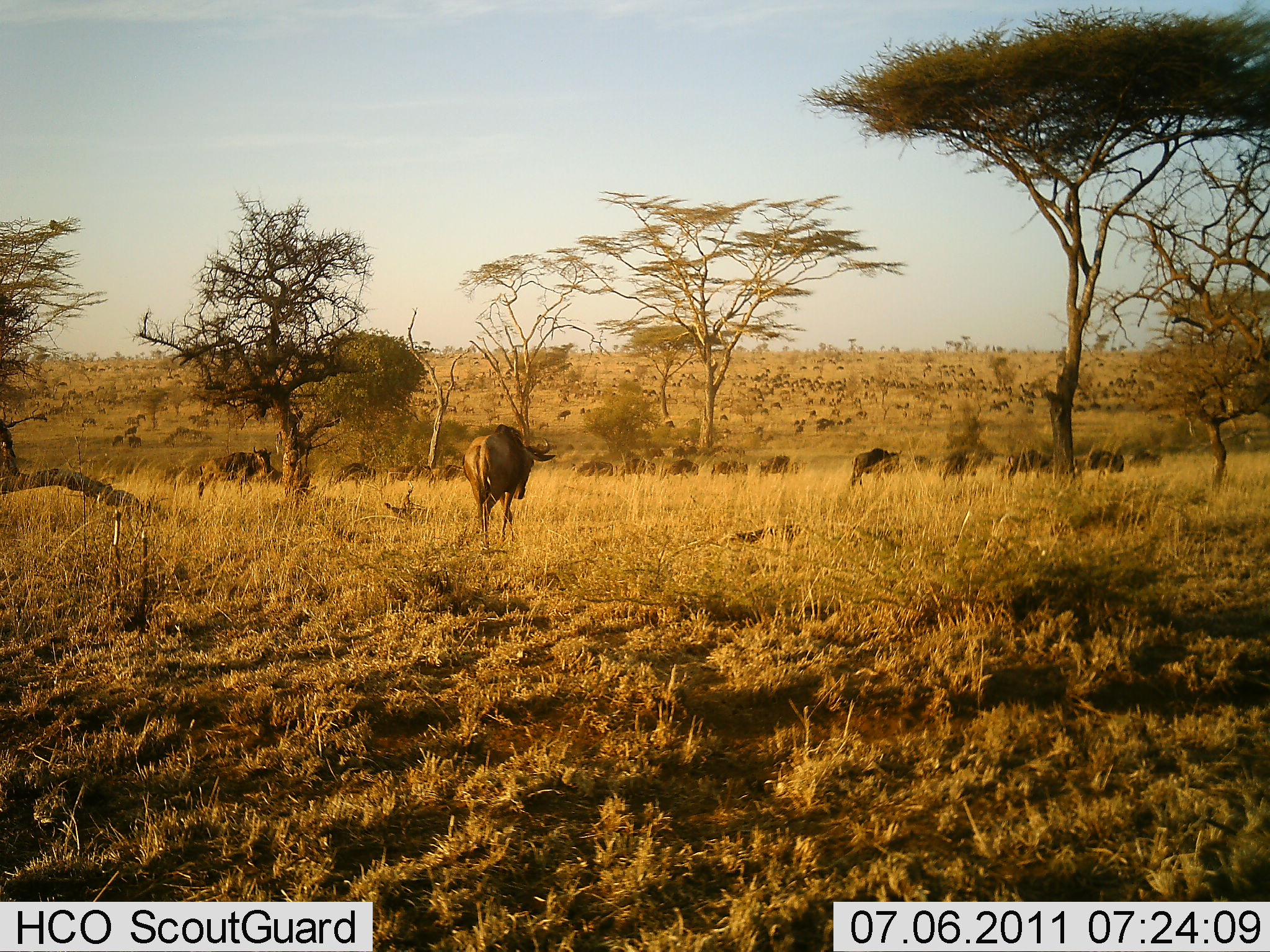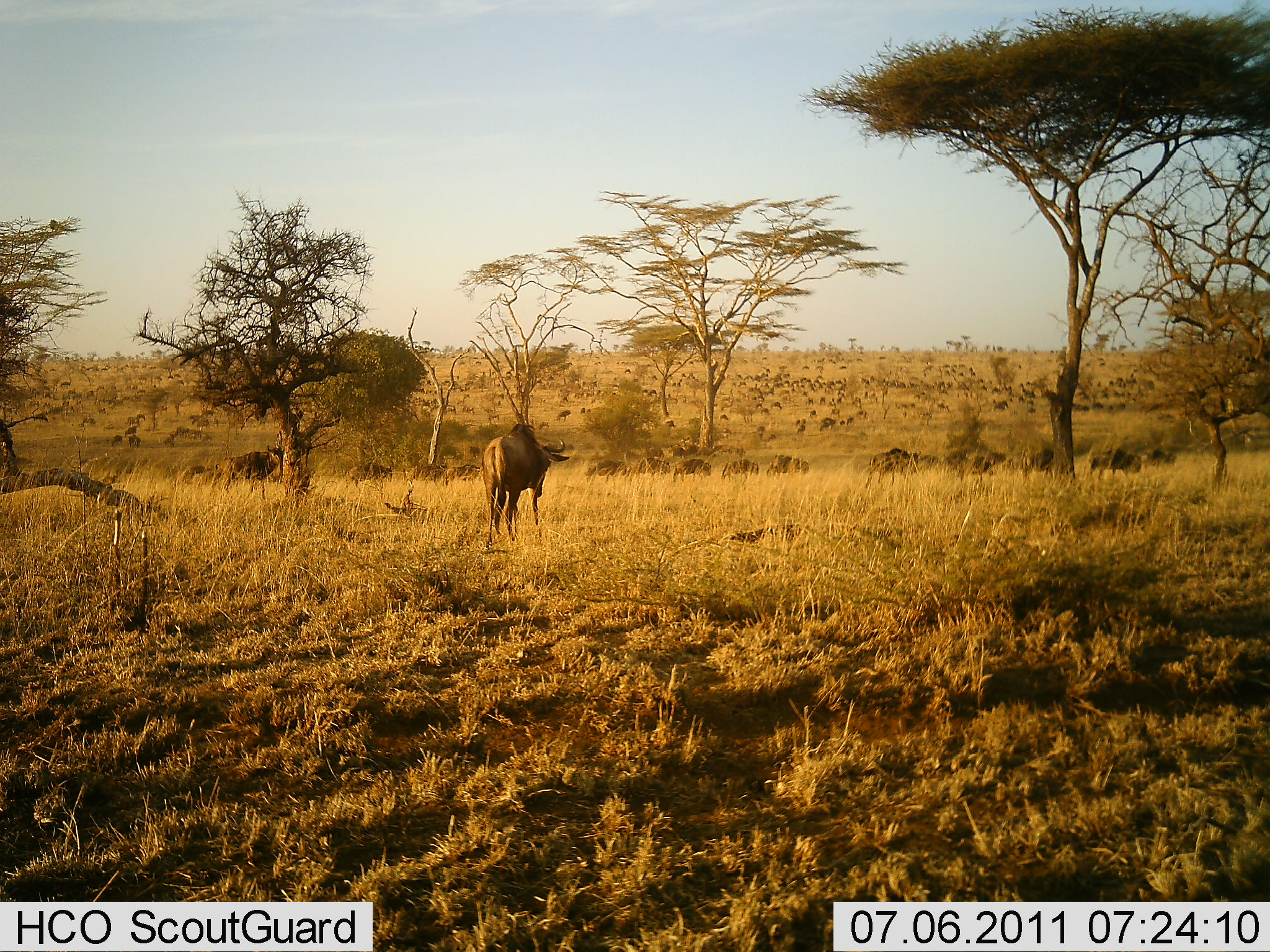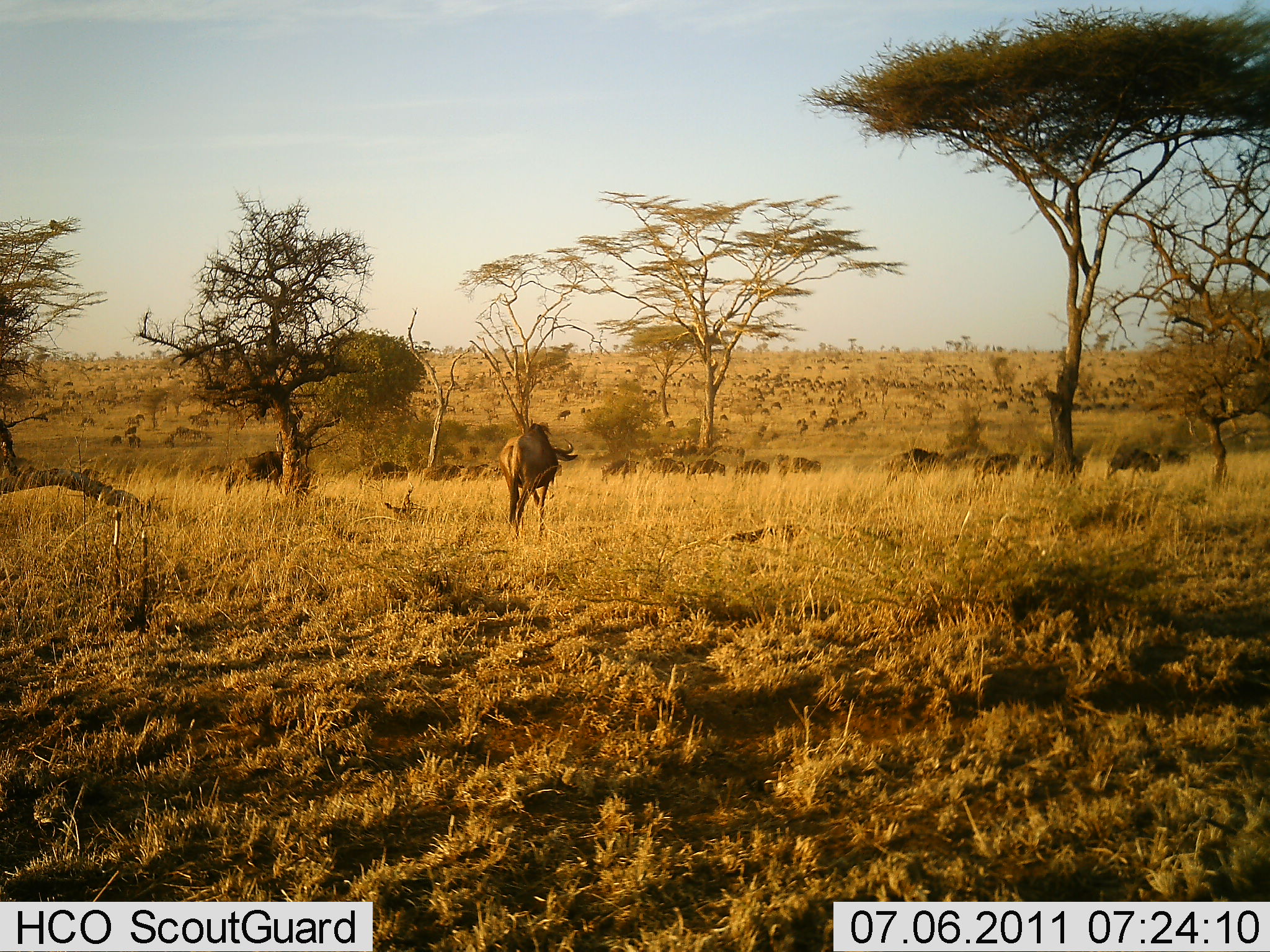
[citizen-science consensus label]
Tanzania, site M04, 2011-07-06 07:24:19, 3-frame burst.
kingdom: Animalia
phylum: Chordata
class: Mammalia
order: Artiodactyla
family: Bovidae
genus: Connochaetes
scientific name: Connochaetes taurinus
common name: blue wildebeest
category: wildebeest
Wildebeest (blue wildebeest) (Connochaetes taurinus), count 51+. Behavior (volunteer vote fractions): standing 15%, resting 0%, moving 100%, interacting 0%. Young present (vote fraction): 0%. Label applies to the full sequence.